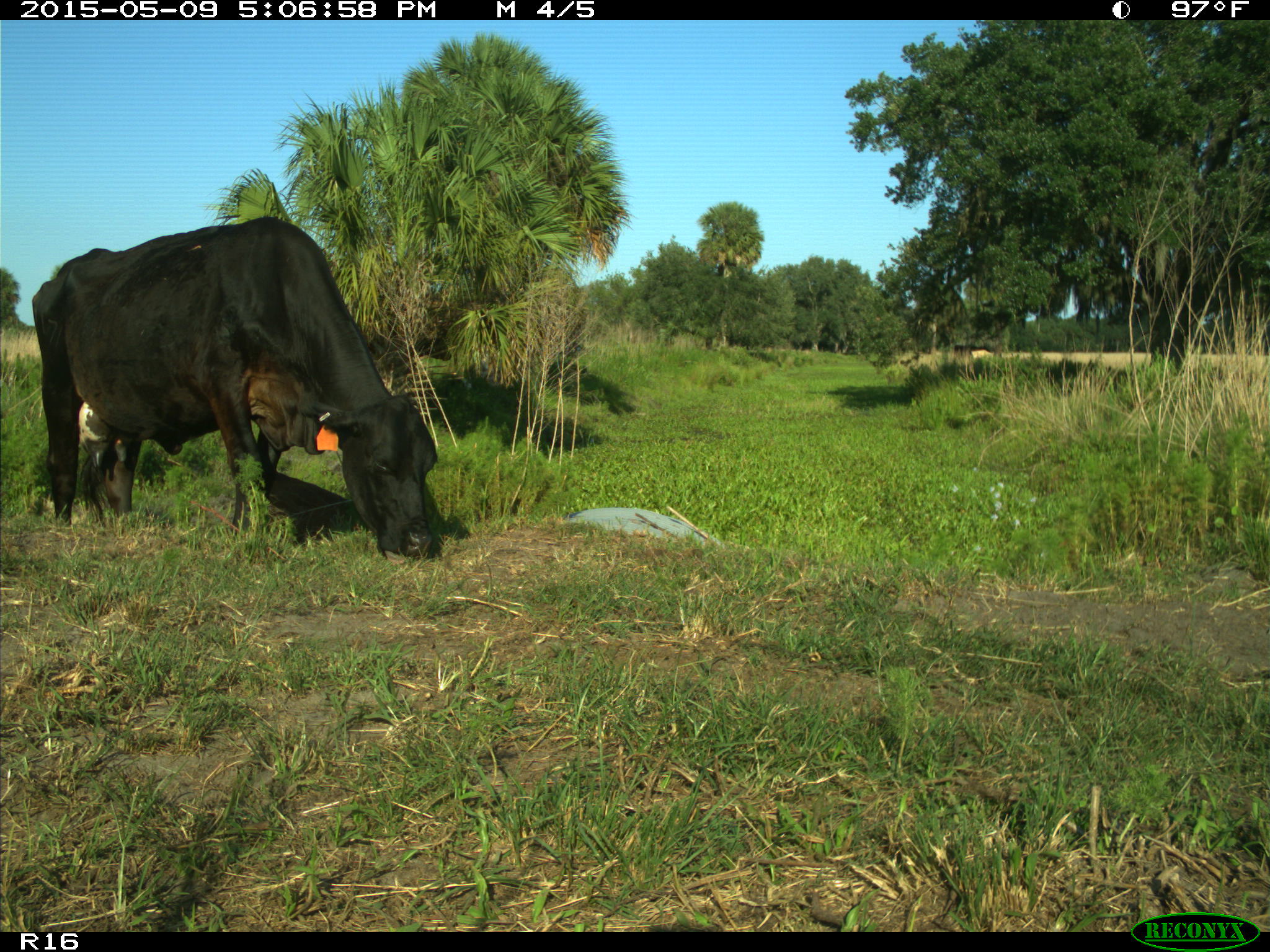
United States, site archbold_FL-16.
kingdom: Animalia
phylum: Chordata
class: Mammalia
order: Artiodactyla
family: Suidae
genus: Sus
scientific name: Sus scrofa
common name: wild boar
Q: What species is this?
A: Sus scrofa (wild boar).